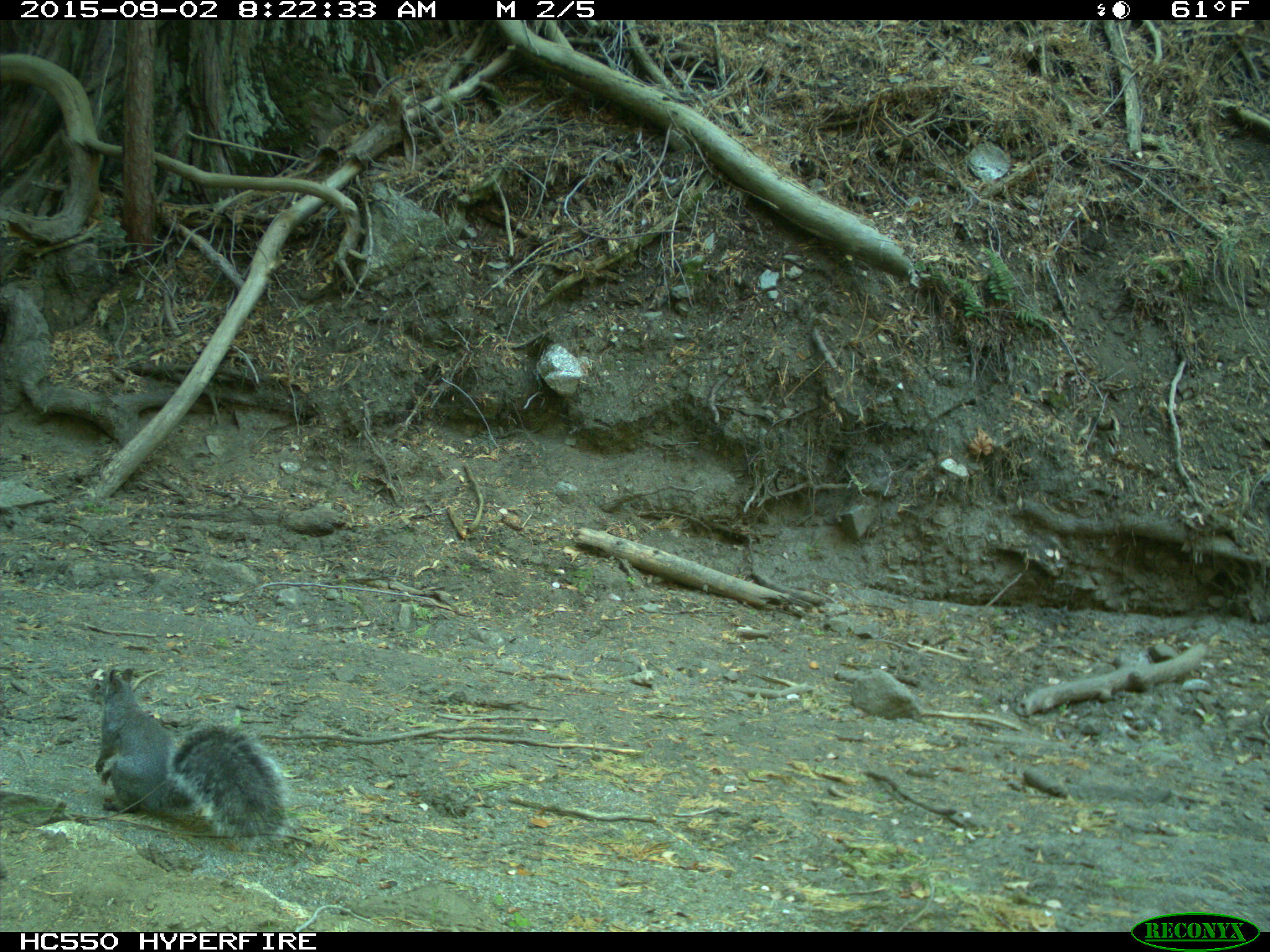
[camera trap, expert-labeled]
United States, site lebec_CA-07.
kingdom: Animalia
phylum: Chordata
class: Mammalia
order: Rodentia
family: Sciuridae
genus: Sciurus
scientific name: Sciurus carolinensis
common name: eastern gray squirrel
Sciurus carolinensis (eastern gray squirrel).